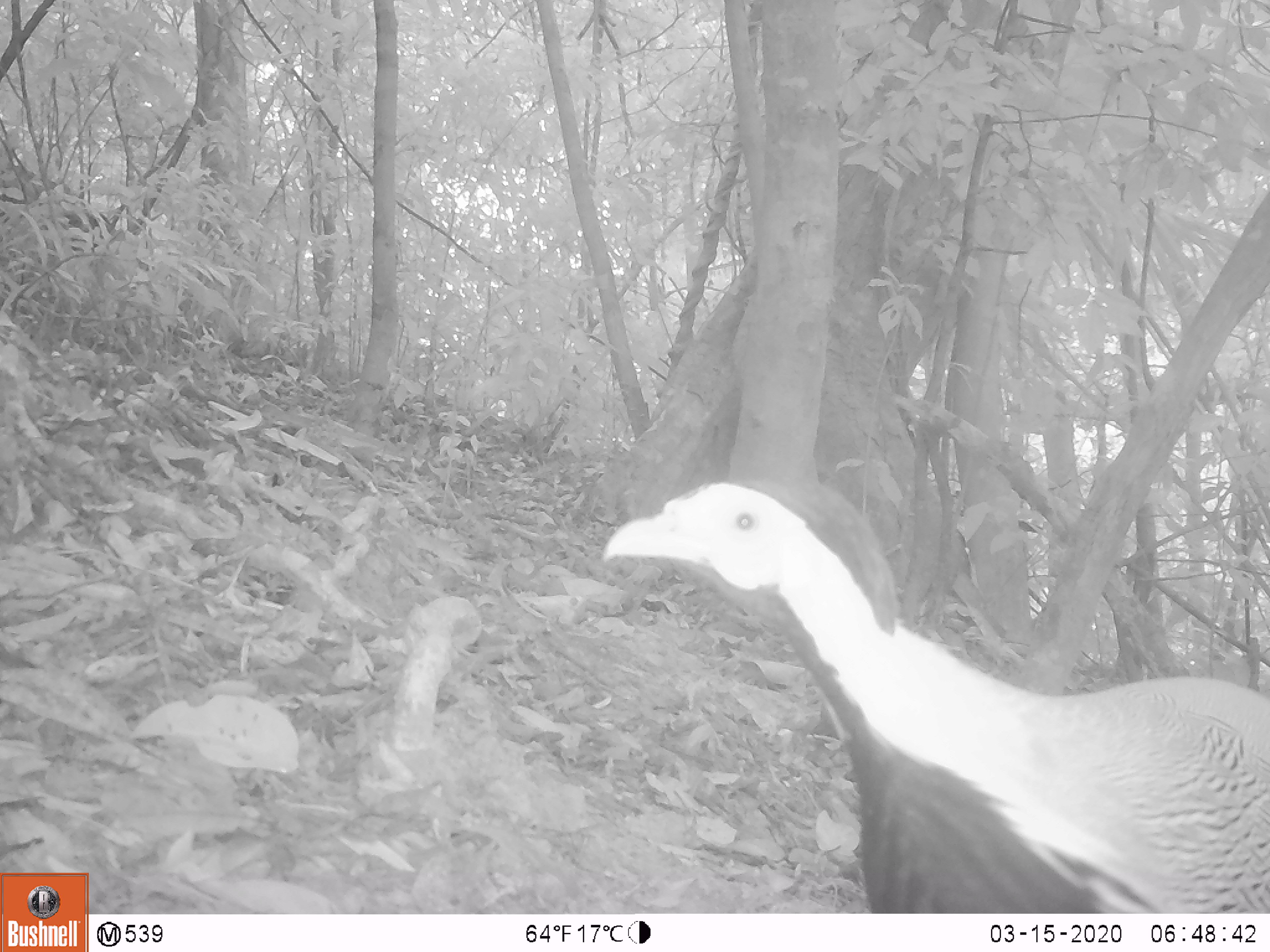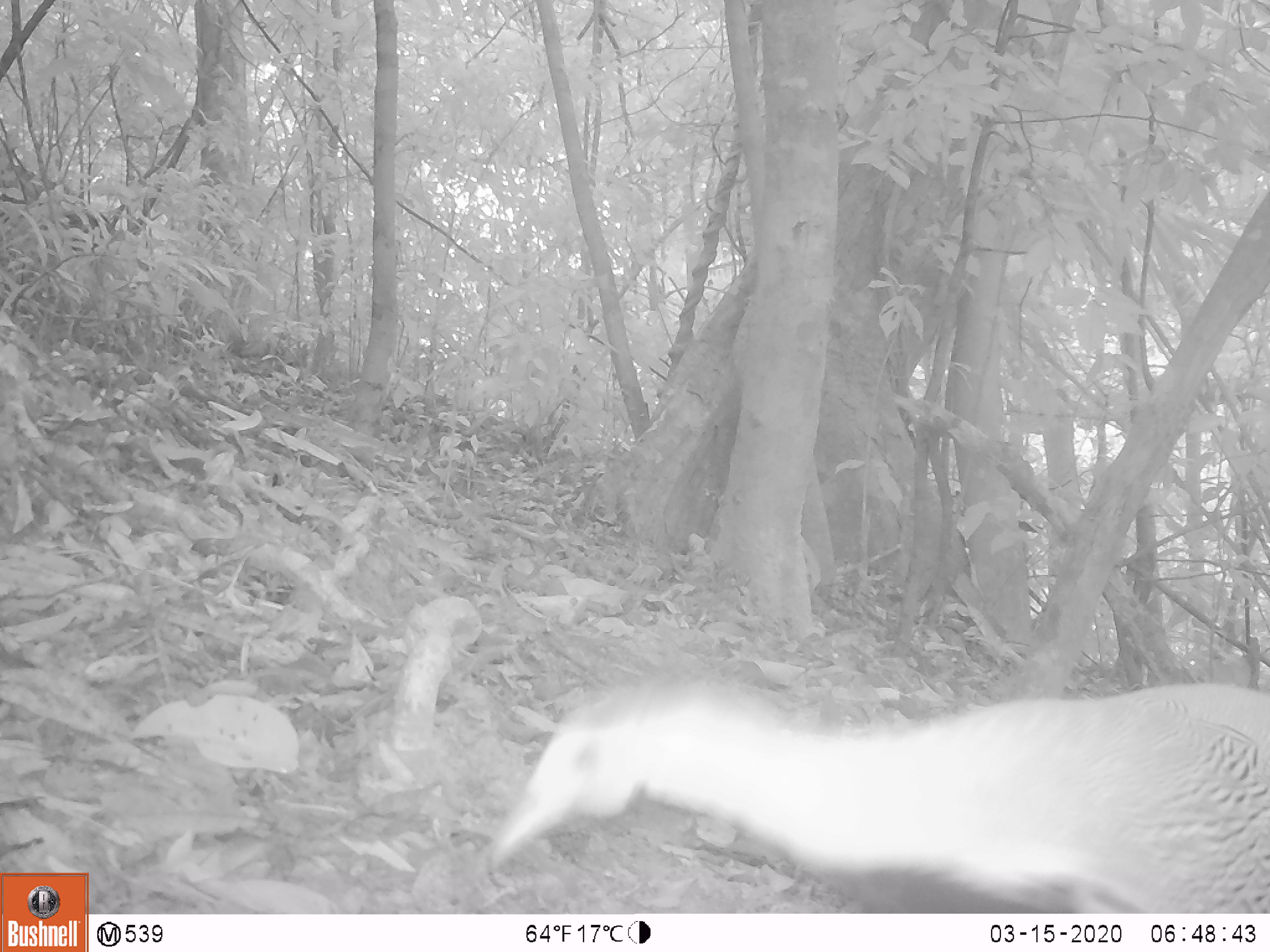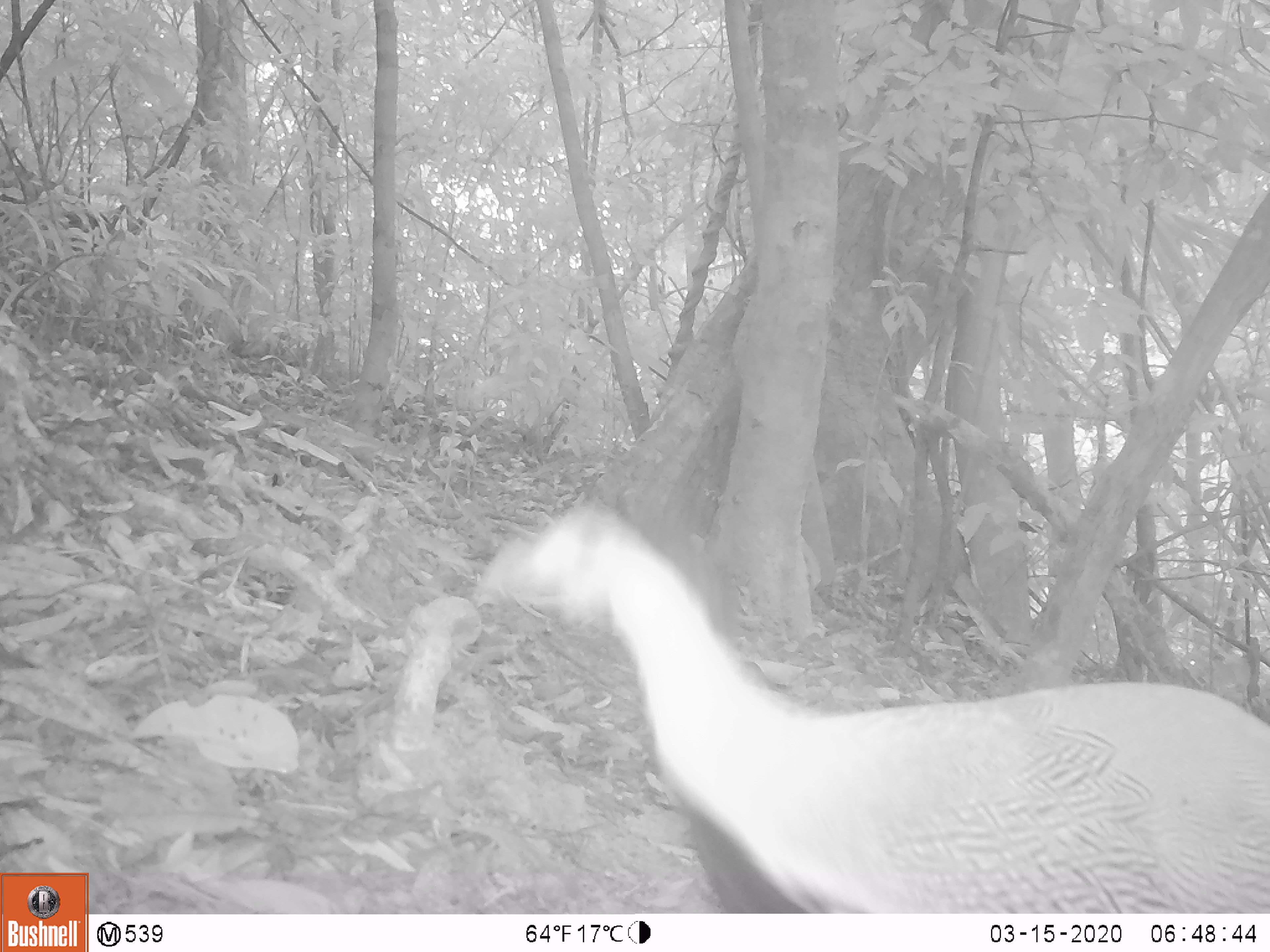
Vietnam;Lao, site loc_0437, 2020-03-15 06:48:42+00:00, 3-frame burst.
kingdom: Animalia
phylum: Chordata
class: Aves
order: Galliformes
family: Phasianidae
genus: Lophura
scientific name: Lophura nycthemera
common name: silver pheasant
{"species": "silver pheasant (Lophura nycthemera)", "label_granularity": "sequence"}